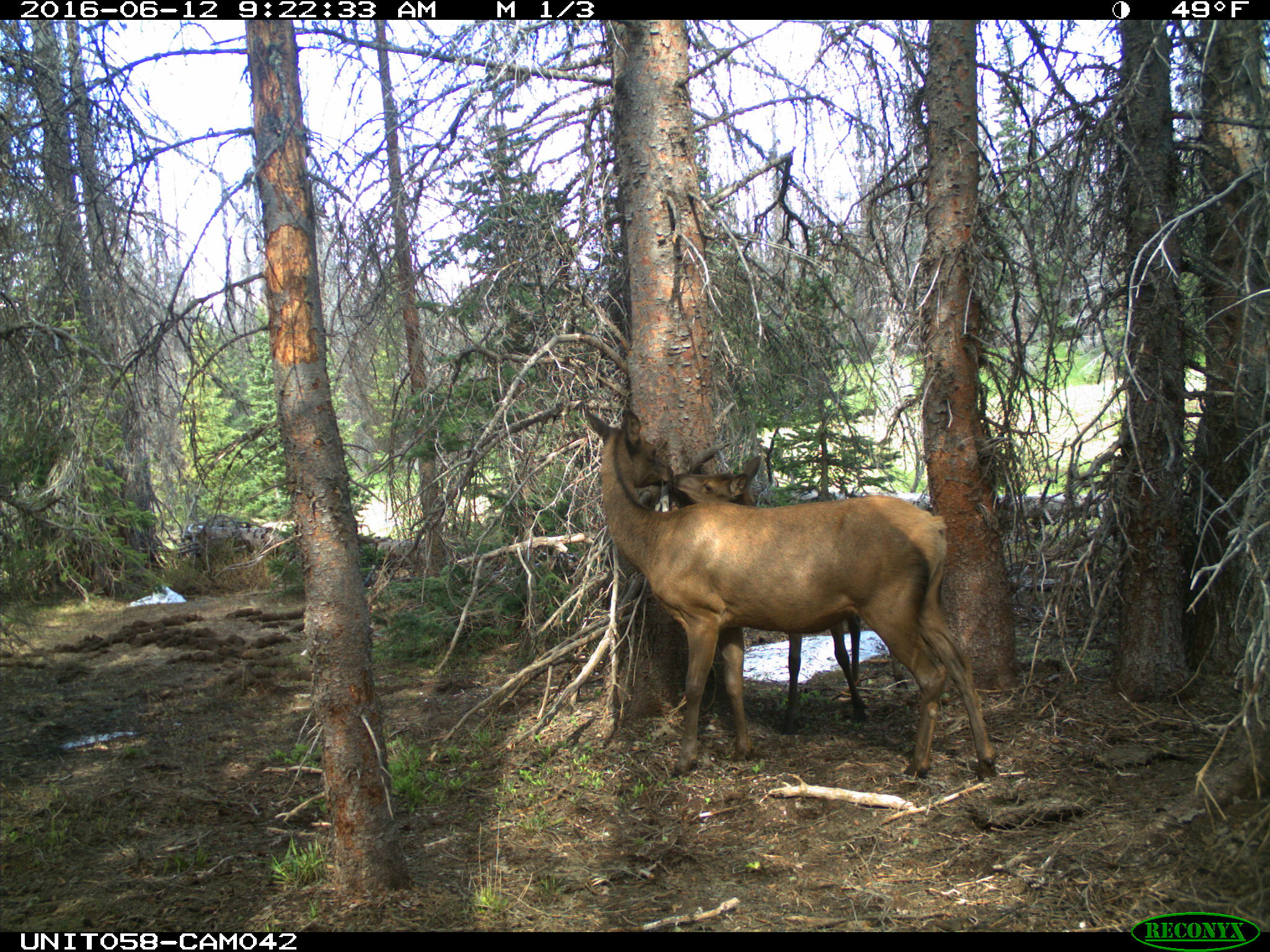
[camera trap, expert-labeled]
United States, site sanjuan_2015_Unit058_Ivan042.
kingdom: Animalia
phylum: Chordata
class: Mammalia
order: Artiodactyla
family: Cervidae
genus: Cervus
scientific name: Cervus elaphus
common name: red deer